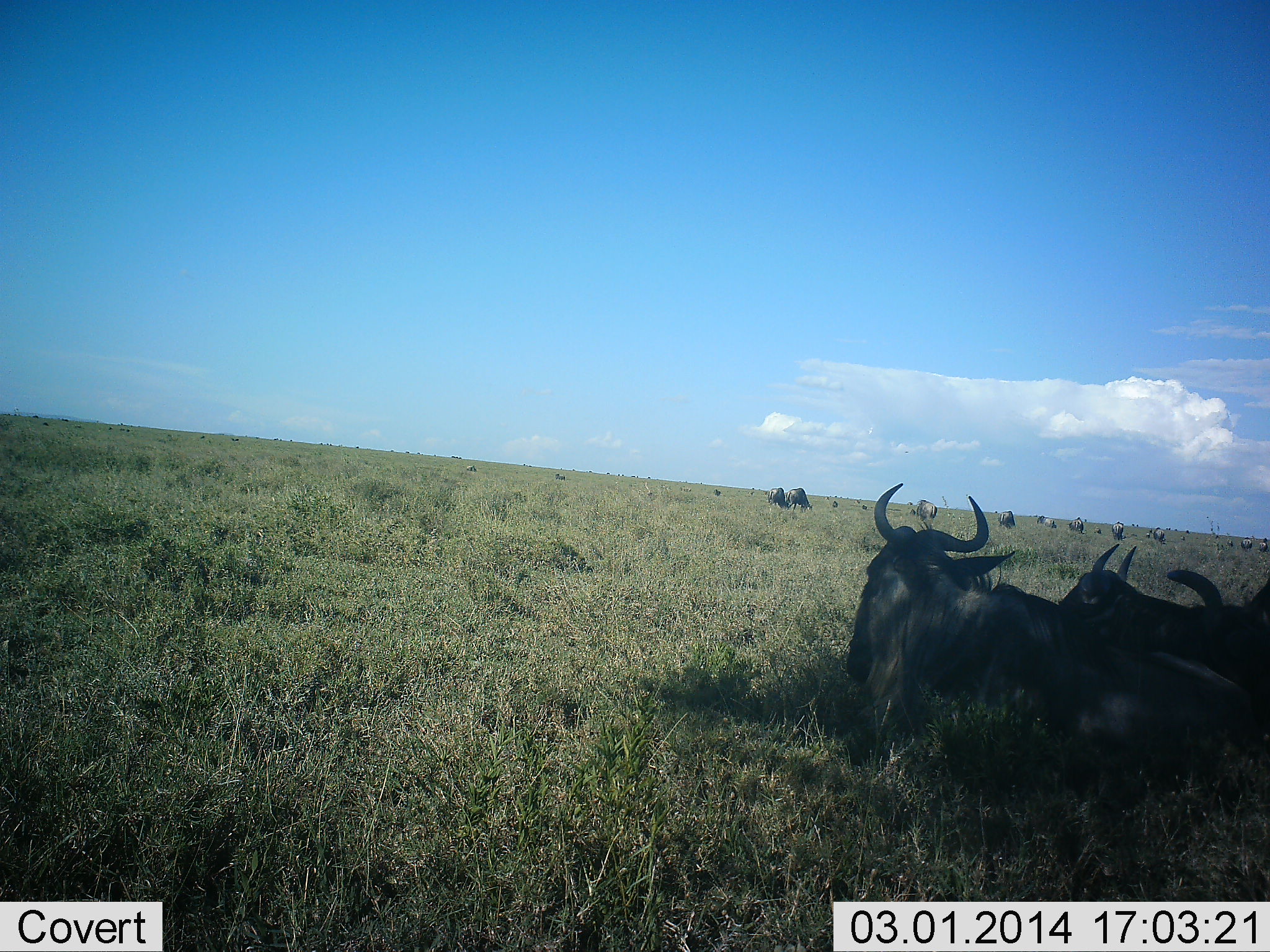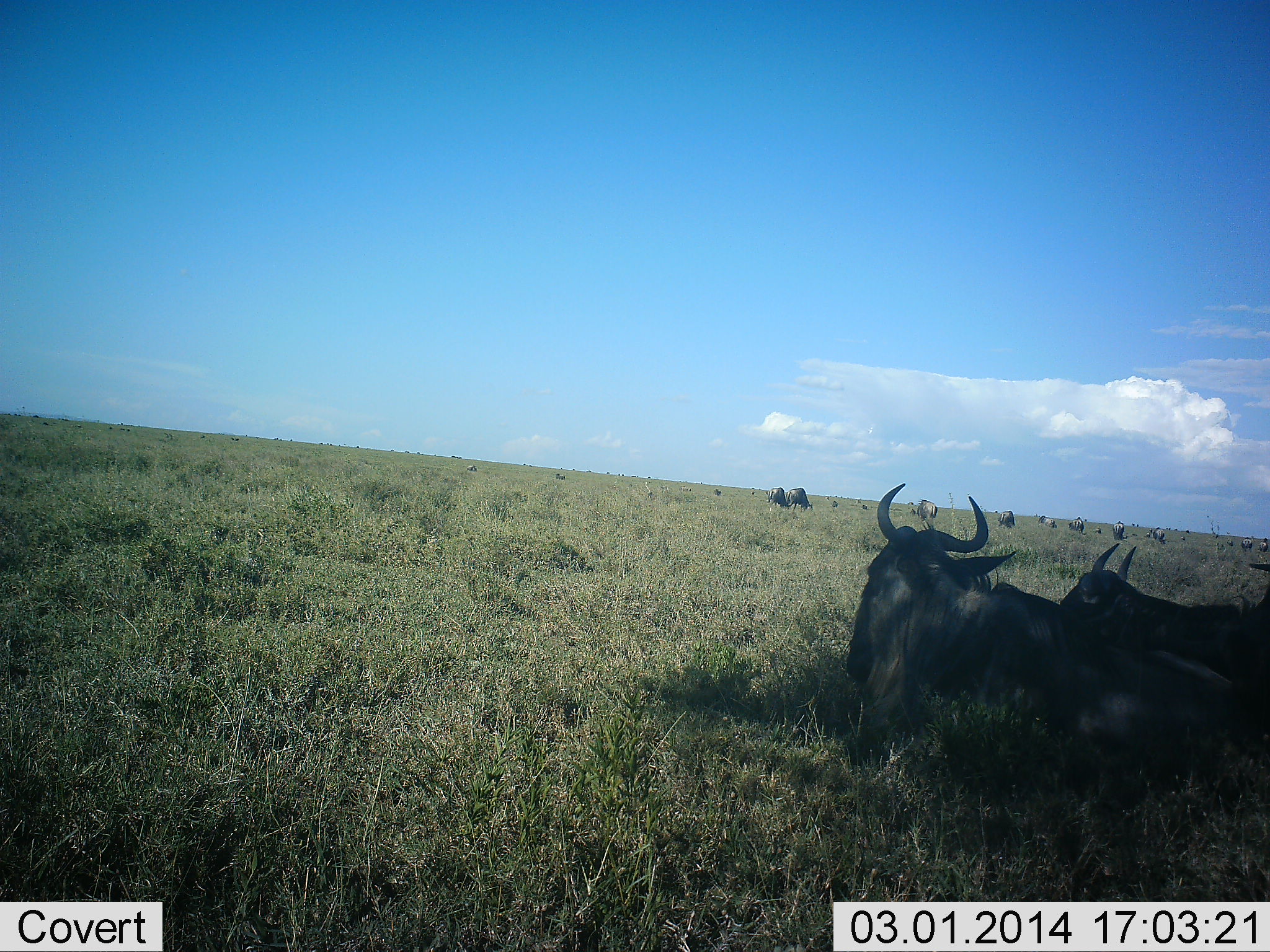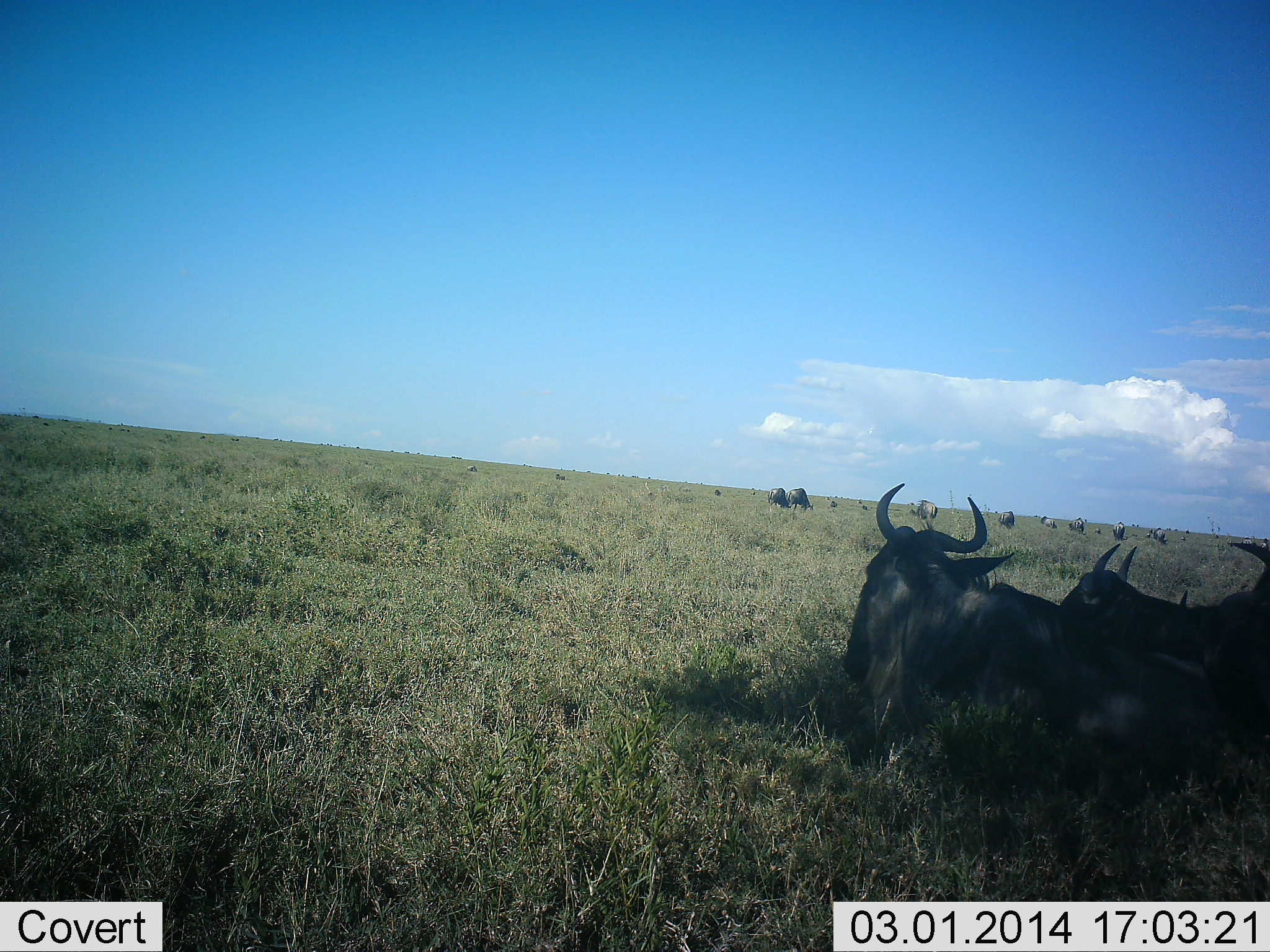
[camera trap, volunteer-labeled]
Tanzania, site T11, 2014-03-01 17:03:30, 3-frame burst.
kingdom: Animalia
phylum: Chordata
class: Mammalia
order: Artiodactyla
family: Bovidae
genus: Connochaetes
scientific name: Connochaetes taurinus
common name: blue wildebeest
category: wildebeest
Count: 11-50.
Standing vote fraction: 40%.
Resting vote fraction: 90%.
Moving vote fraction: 20%.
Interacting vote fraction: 0%.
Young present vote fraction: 0%.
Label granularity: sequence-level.